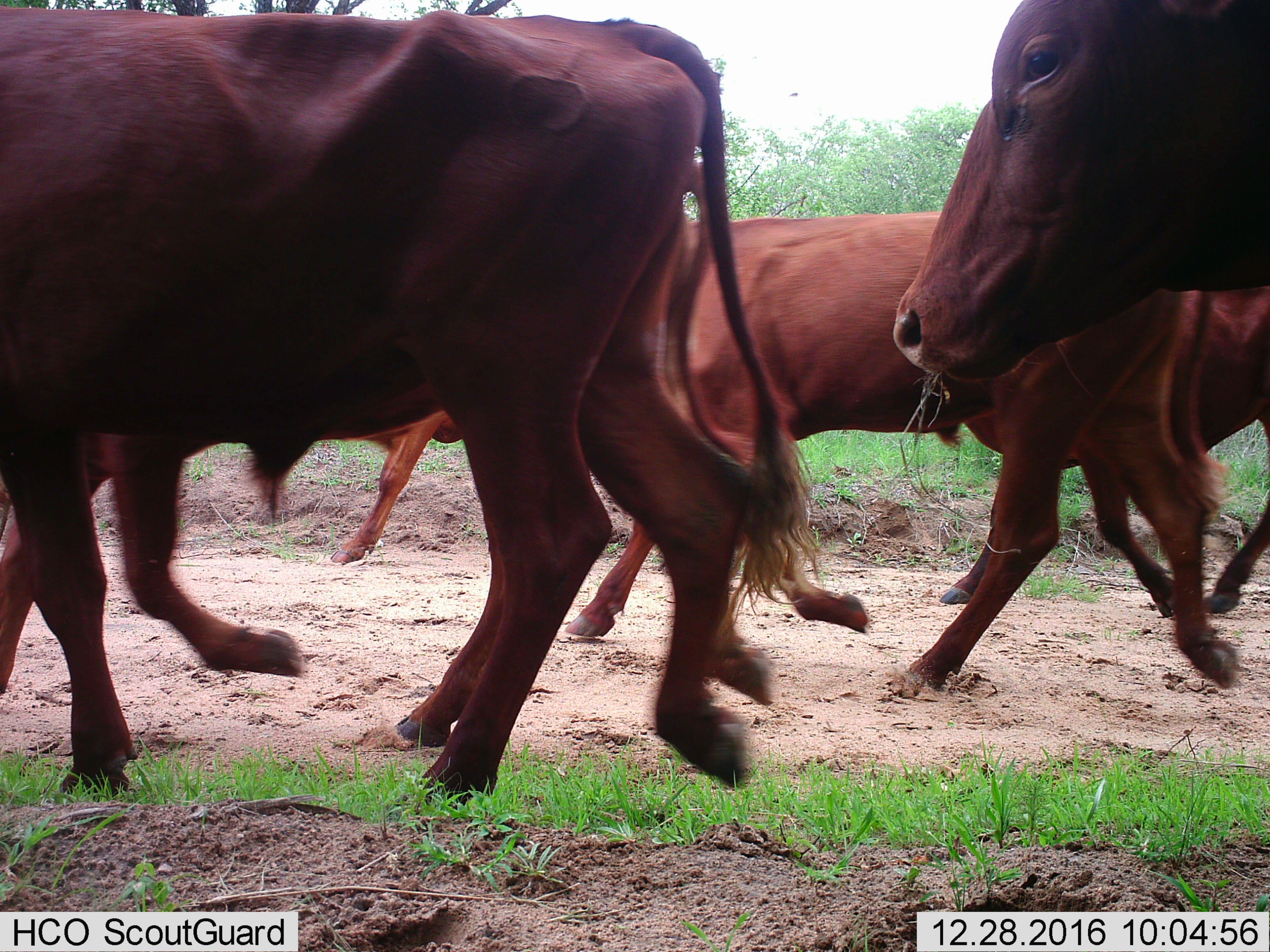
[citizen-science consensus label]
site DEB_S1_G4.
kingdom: Animalia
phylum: Chordata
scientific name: Vertebrata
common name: domestic animal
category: domesticanimal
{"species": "domesticanimal (domestic animal) (Vertebrata)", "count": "6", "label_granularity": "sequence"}